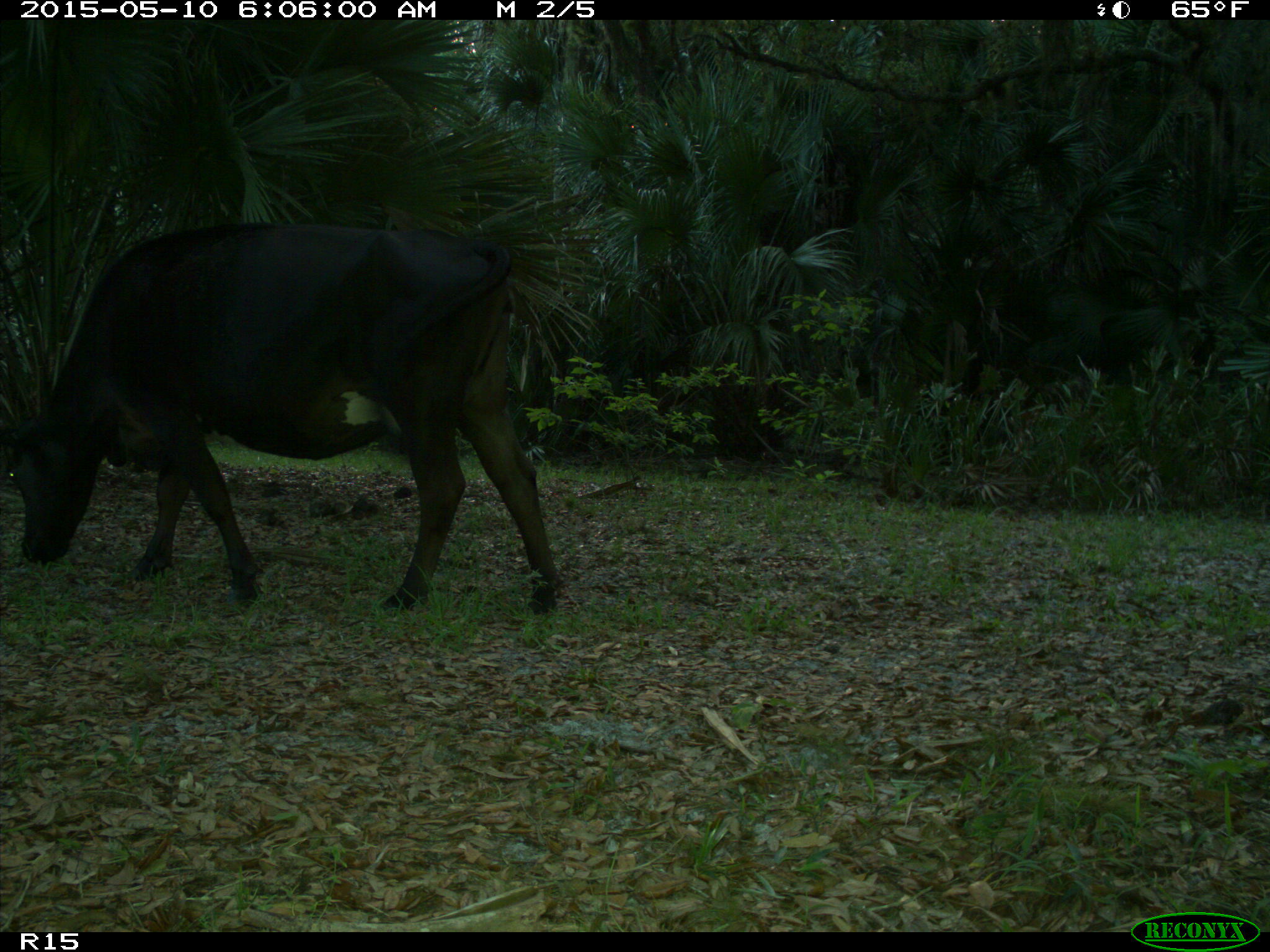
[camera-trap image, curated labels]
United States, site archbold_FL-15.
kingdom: Animalia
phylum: Chordata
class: Mammalia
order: Artiodactyla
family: Bovidae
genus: Bos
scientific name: Bos taurus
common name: domestic cow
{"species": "Bos taurus (domestic cow)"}